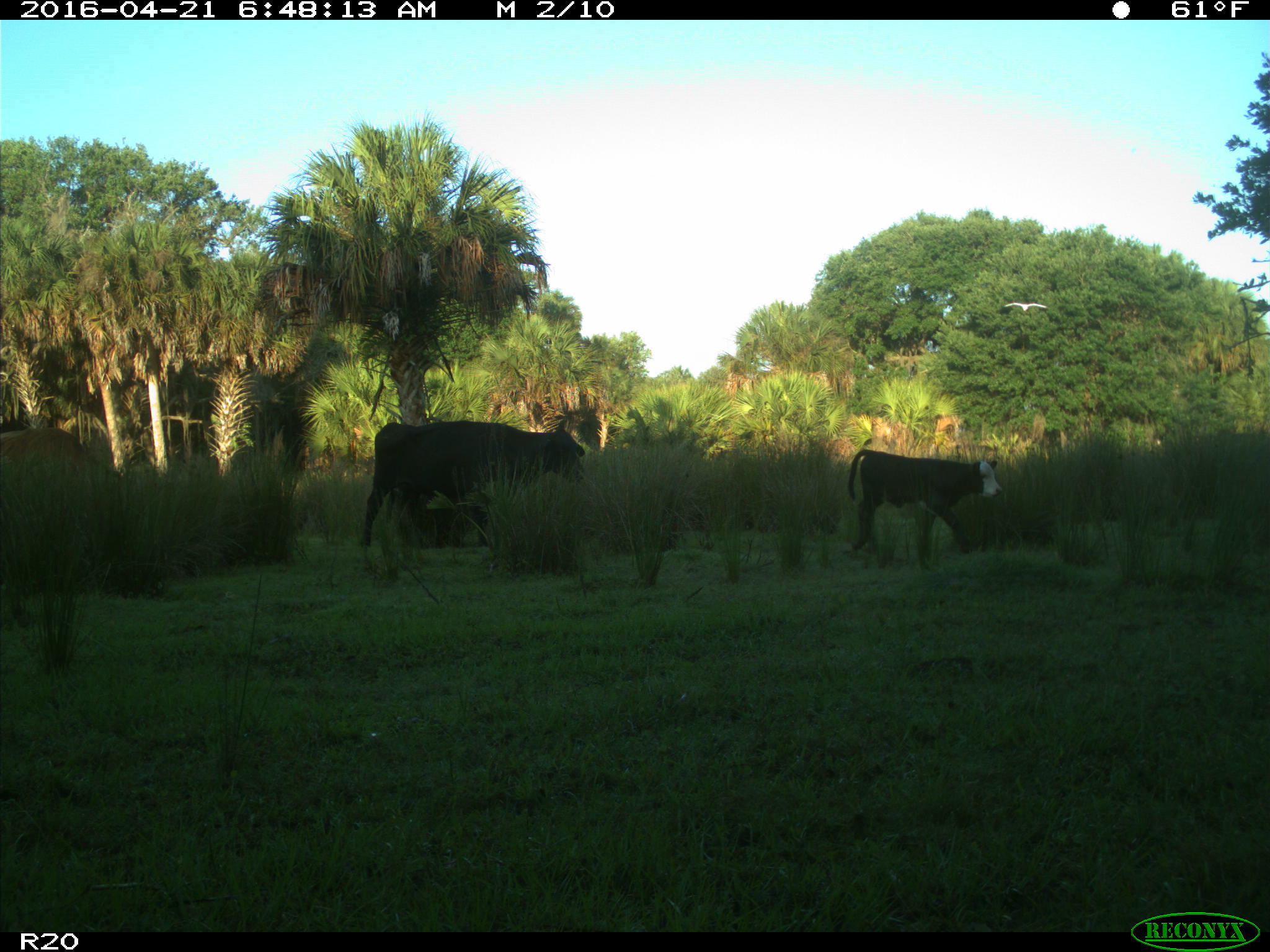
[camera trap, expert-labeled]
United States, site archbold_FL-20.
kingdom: Animalia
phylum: Chordata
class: Mammalia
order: Artiodactyla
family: Bovidae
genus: Bos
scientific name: Bos taurus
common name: domestic cow